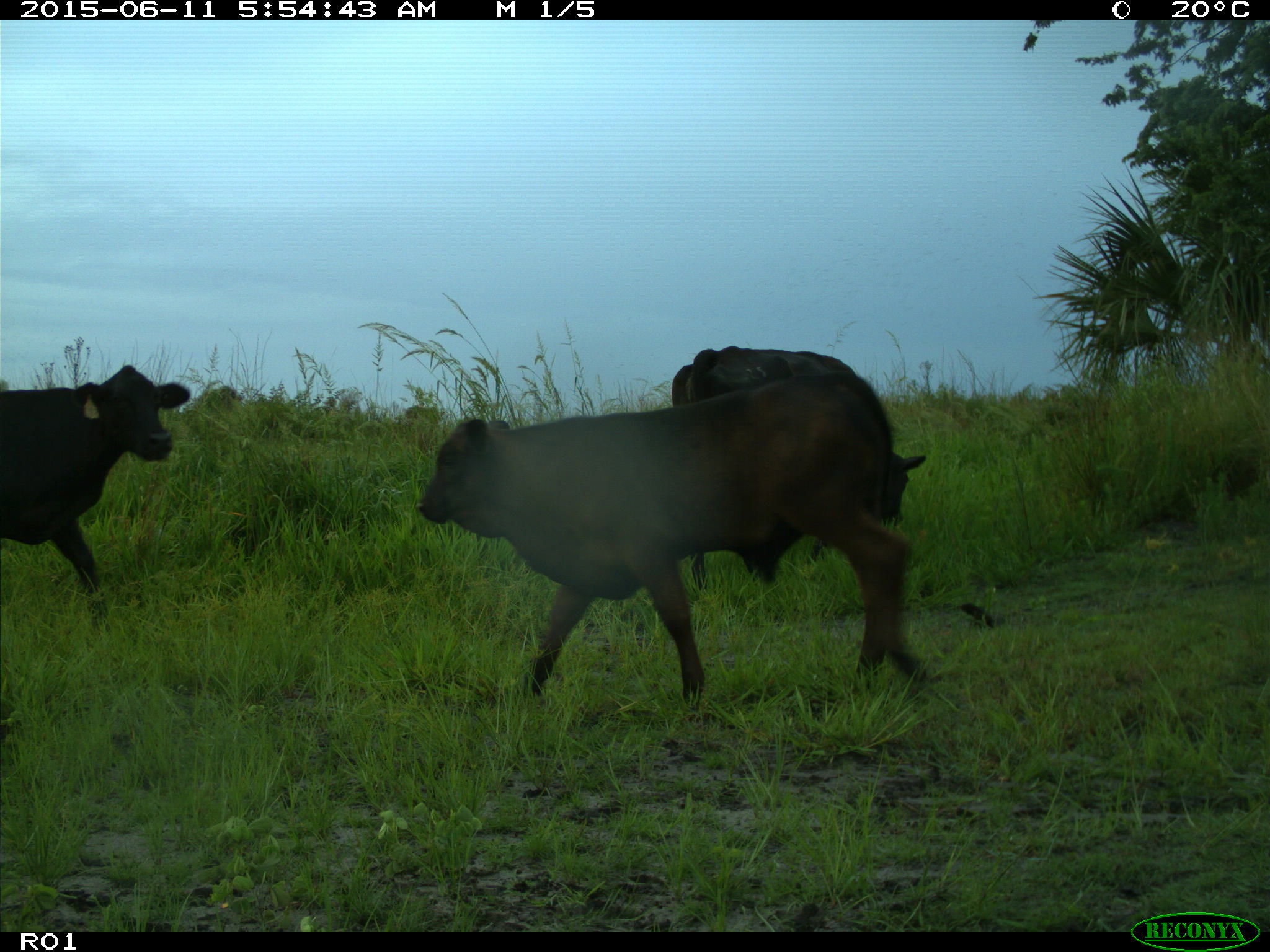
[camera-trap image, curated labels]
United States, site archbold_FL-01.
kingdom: Animalia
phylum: Chordata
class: Mammalia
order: Artiodactyla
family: Bovidae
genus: Bos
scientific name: Bos taurus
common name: domestic cow